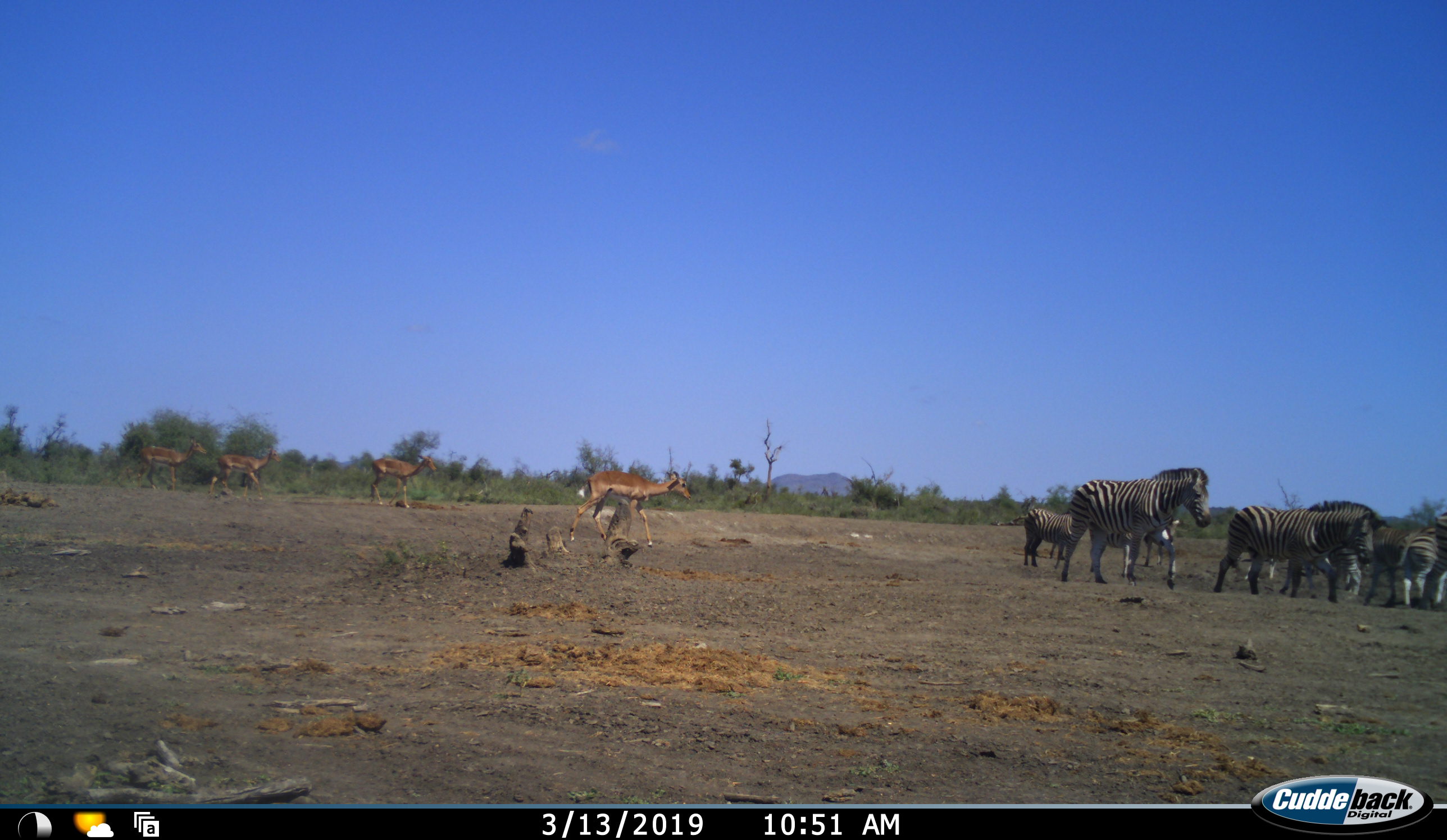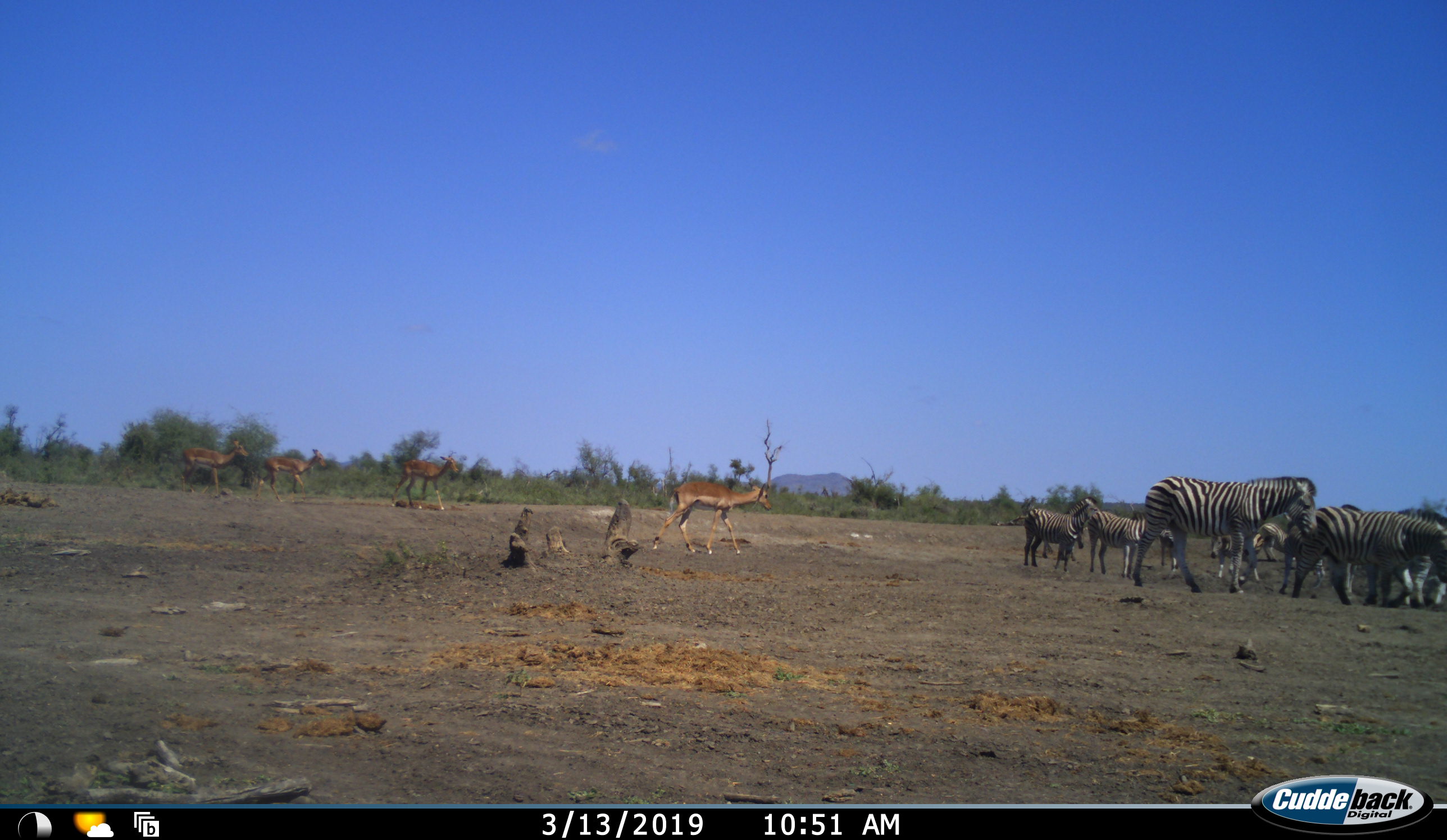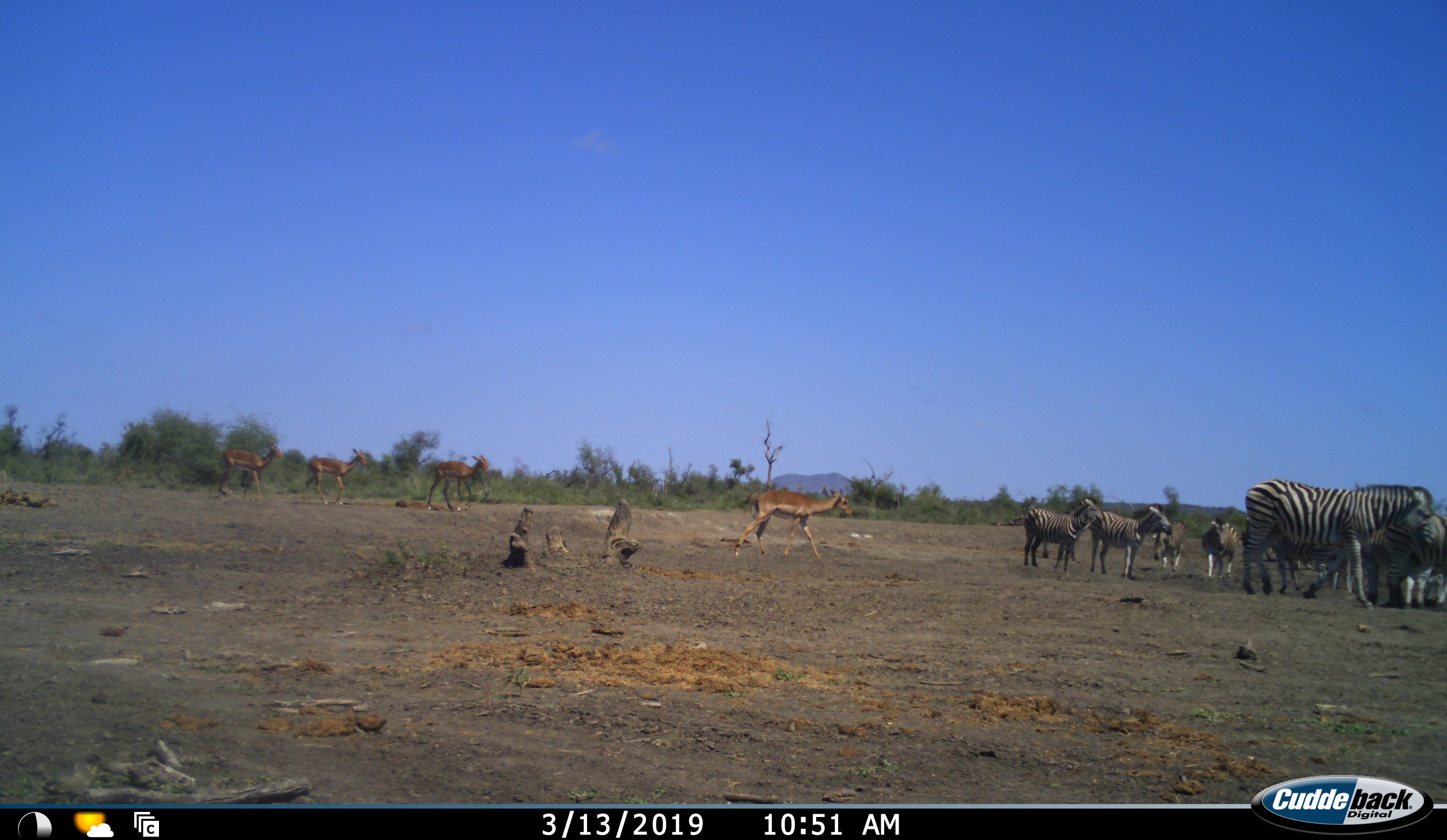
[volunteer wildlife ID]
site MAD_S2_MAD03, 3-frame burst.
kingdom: Animalia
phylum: Chordata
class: Mammalia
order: Artiodactyla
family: Bovidae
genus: Aepyceros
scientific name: Aepyceros melampus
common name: impala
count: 4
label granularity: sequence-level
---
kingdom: Animalia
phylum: Chordata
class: Mammalia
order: Perissodactyla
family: Equidae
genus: Equus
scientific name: Equus quagga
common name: plains zebra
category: zebraplains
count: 7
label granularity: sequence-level